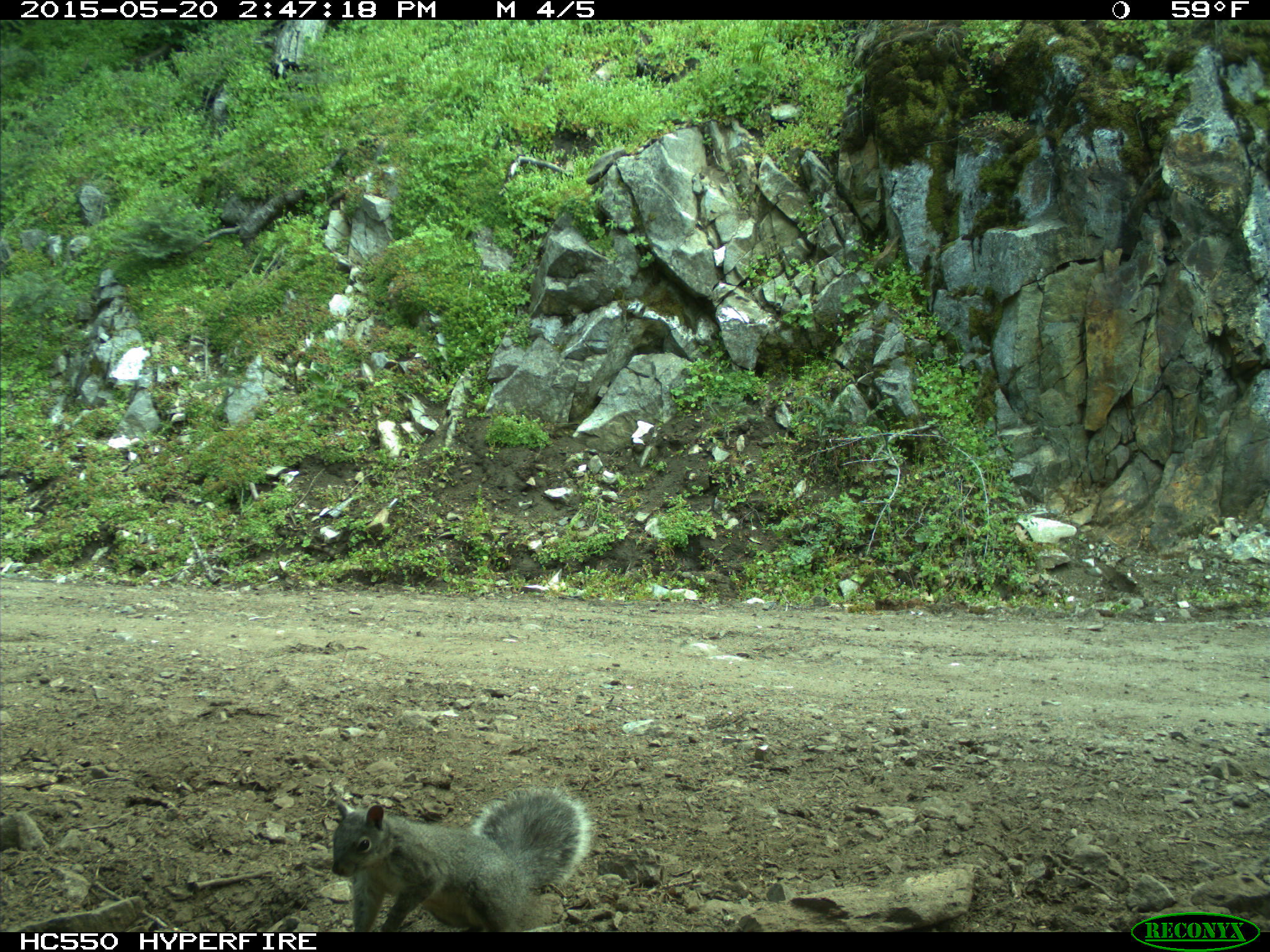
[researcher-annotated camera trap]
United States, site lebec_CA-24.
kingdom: Animalia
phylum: Chordata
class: Mammalia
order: Rodentia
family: Sciuridae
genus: Sciurus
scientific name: Sciurus carolinensis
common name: eastern gray squirrel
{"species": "Sciurus carolinensis (eastern gray squirrel)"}